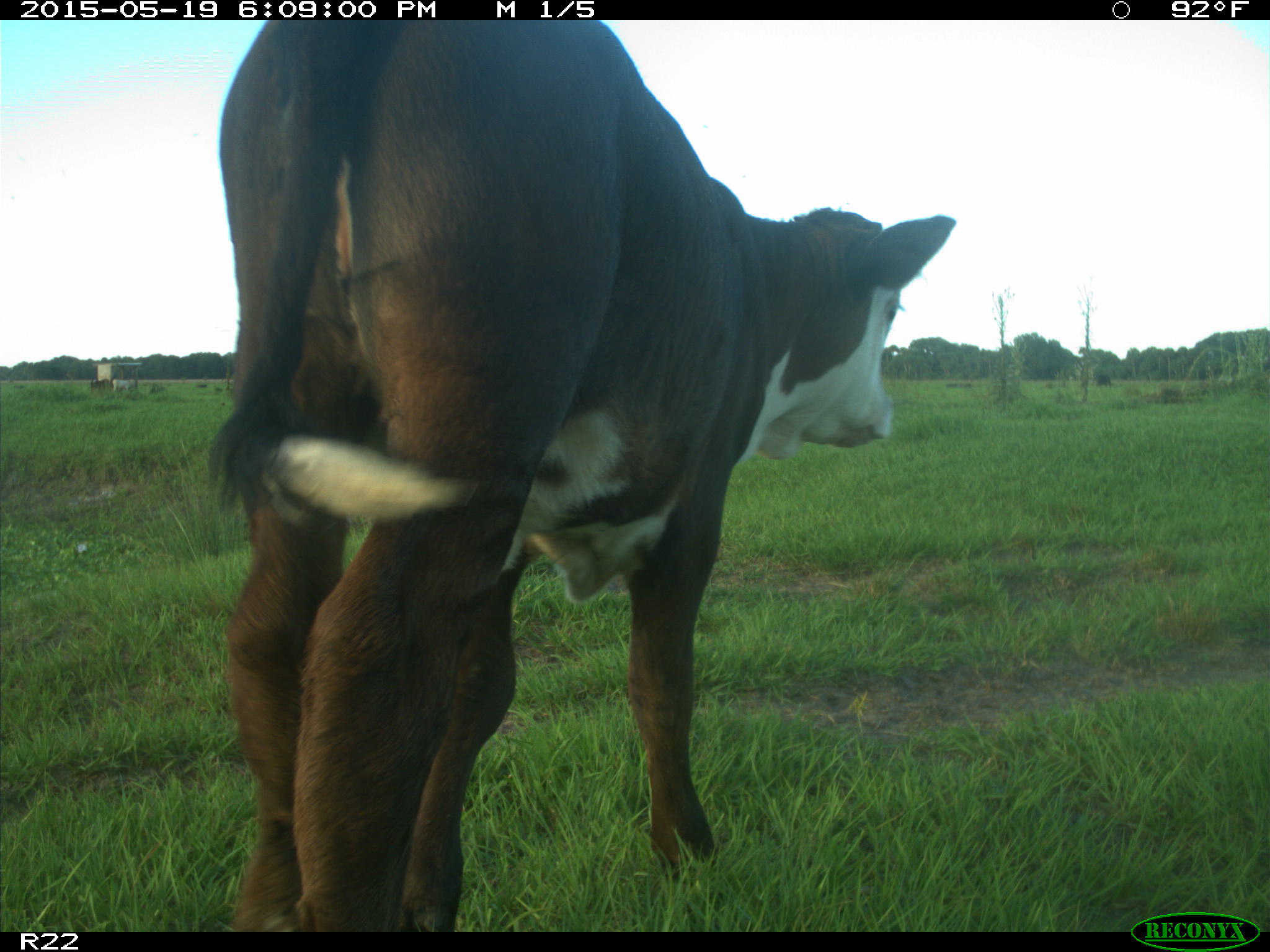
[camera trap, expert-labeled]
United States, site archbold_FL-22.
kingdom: Animalia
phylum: Chordata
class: Mammalia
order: Artiodactyla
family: Bovidae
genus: Bos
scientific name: Bos taurus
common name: domestic cow